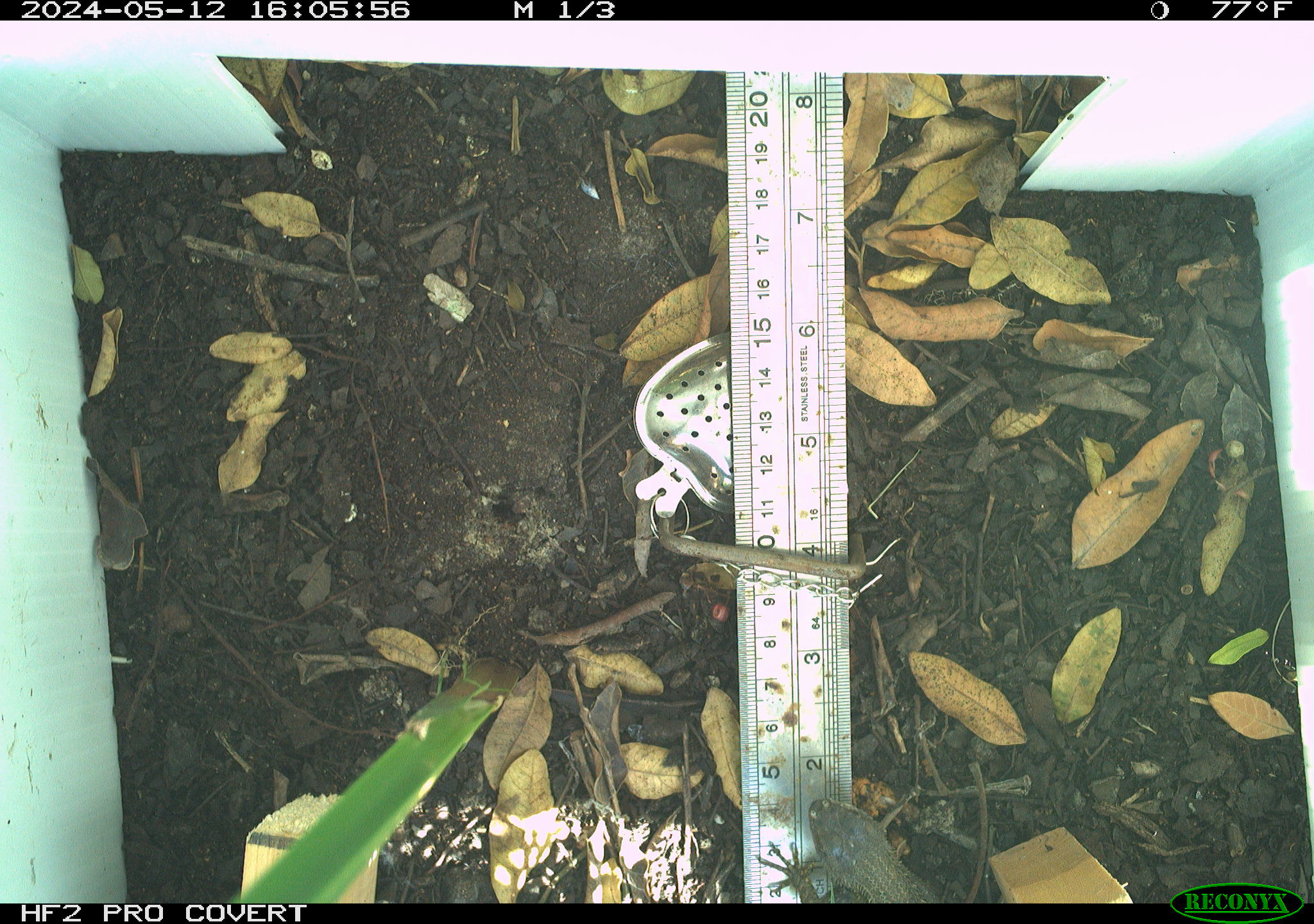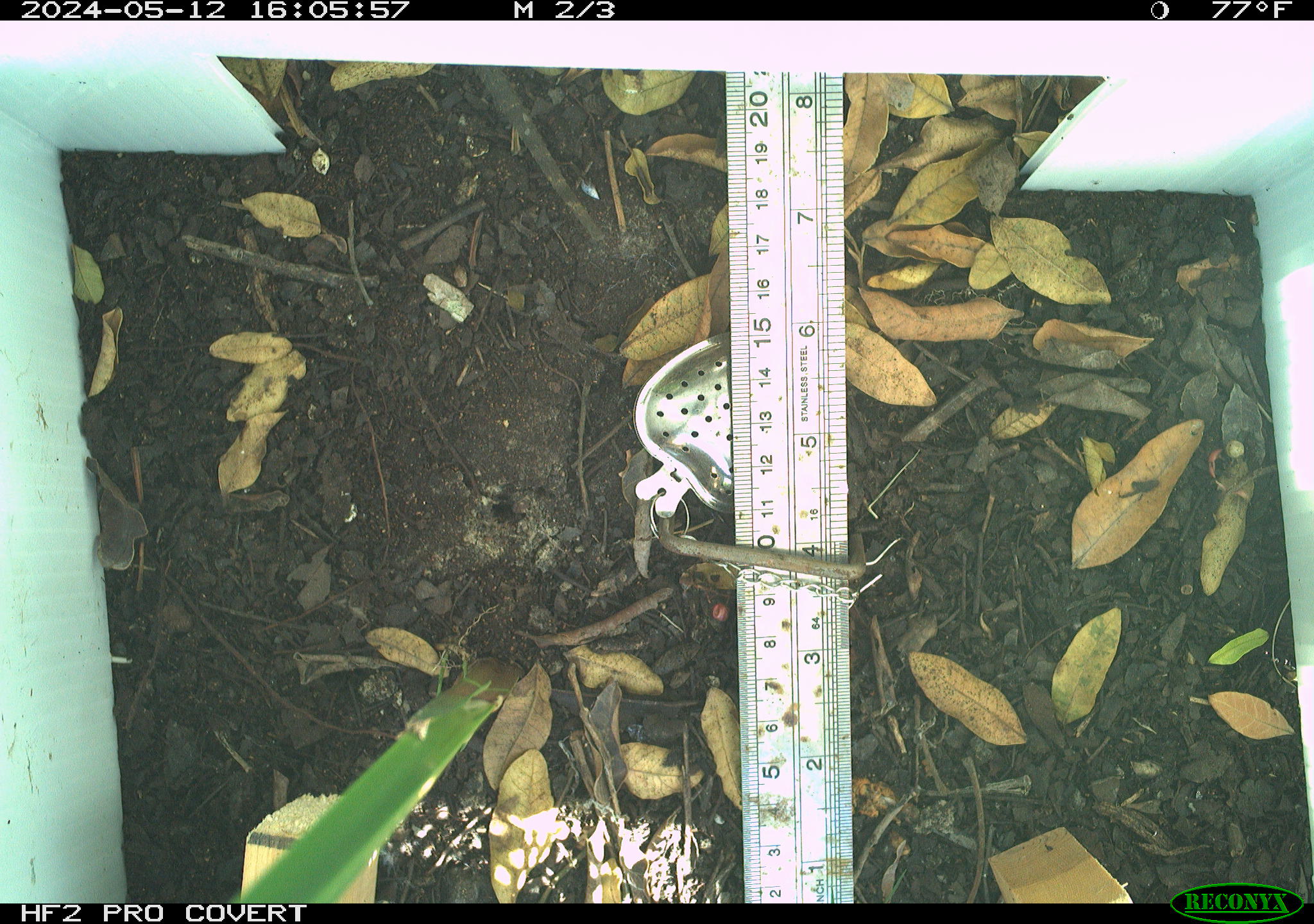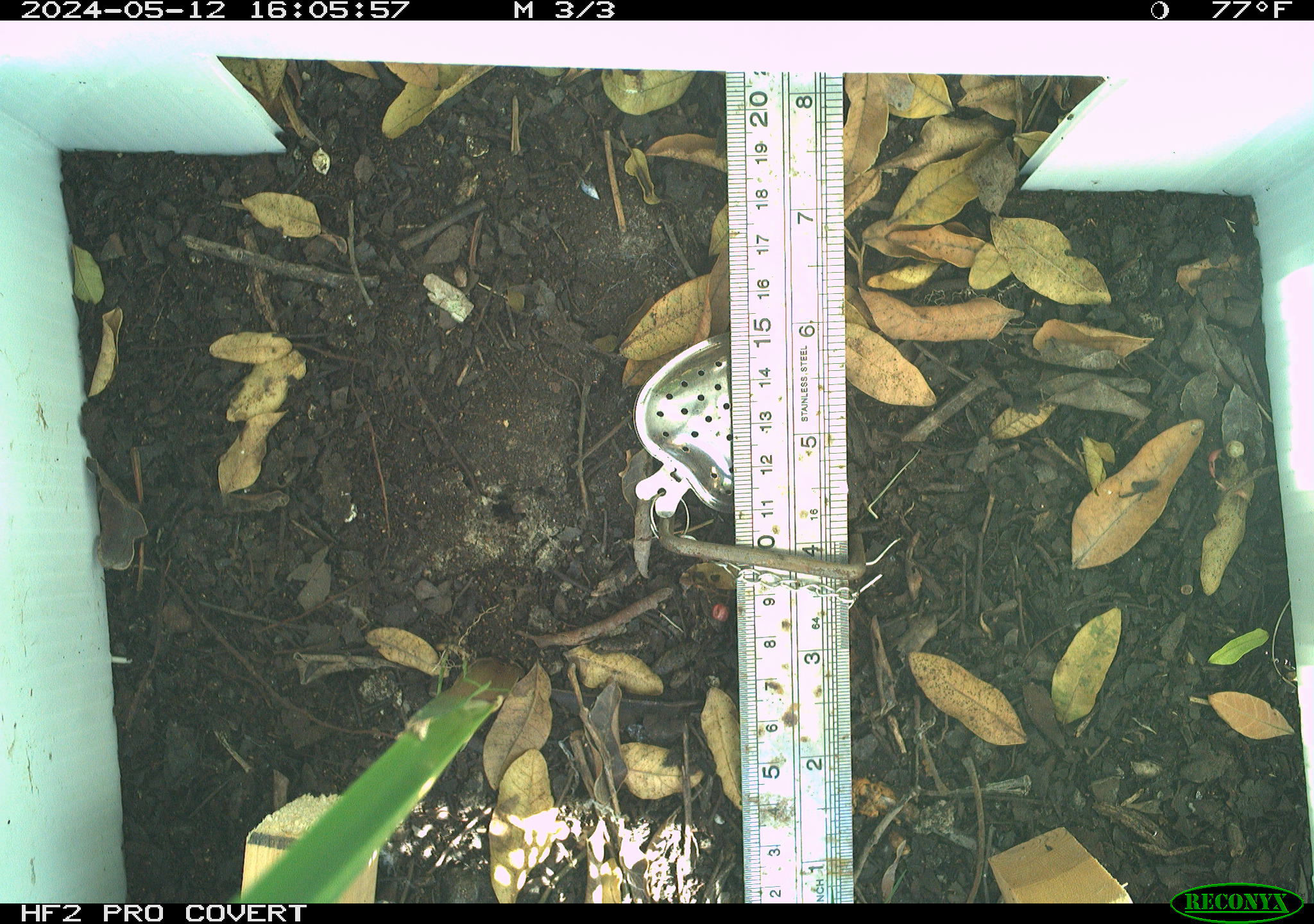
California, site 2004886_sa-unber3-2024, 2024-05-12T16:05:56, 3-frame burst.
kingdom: Animalia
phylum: Chordata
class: Reptilia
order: Squamata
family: Phrynosomatidae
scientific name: Phrynosomatidae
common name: phrynosomatid lizards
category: phrynosomatidae family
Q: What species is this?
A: Phrynosomatidae family (phrynosomatid lizards) (Phrynosomatidae).